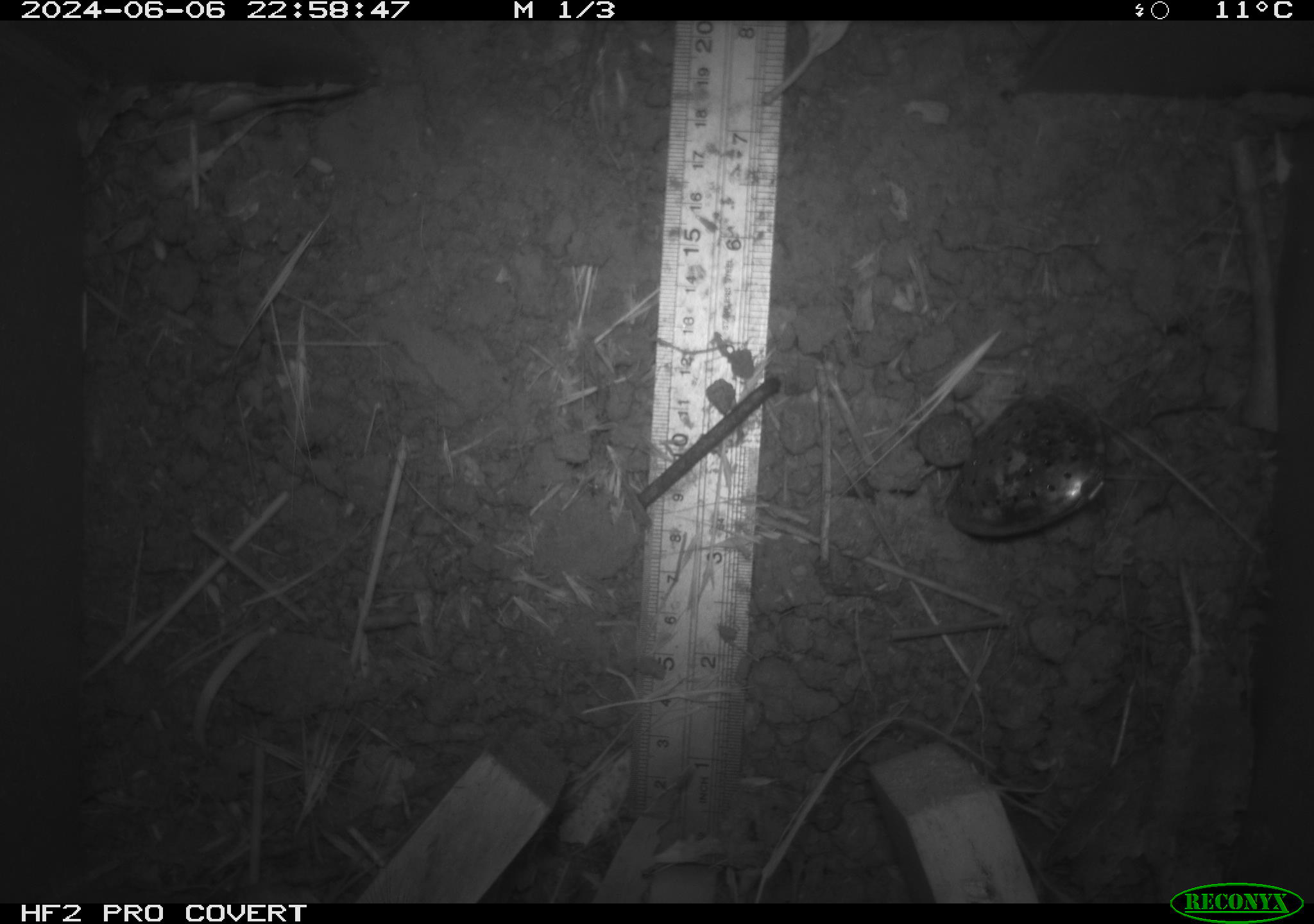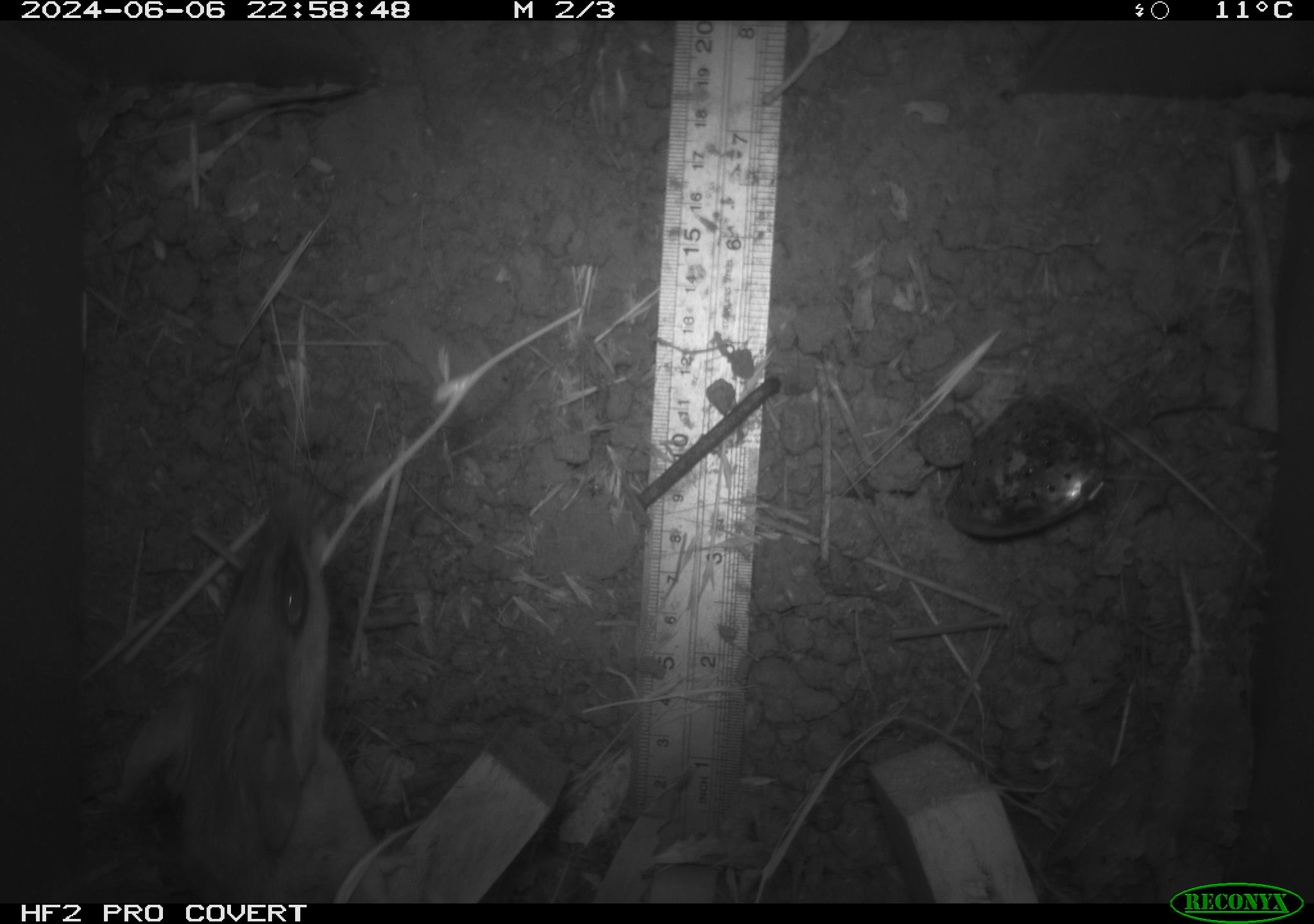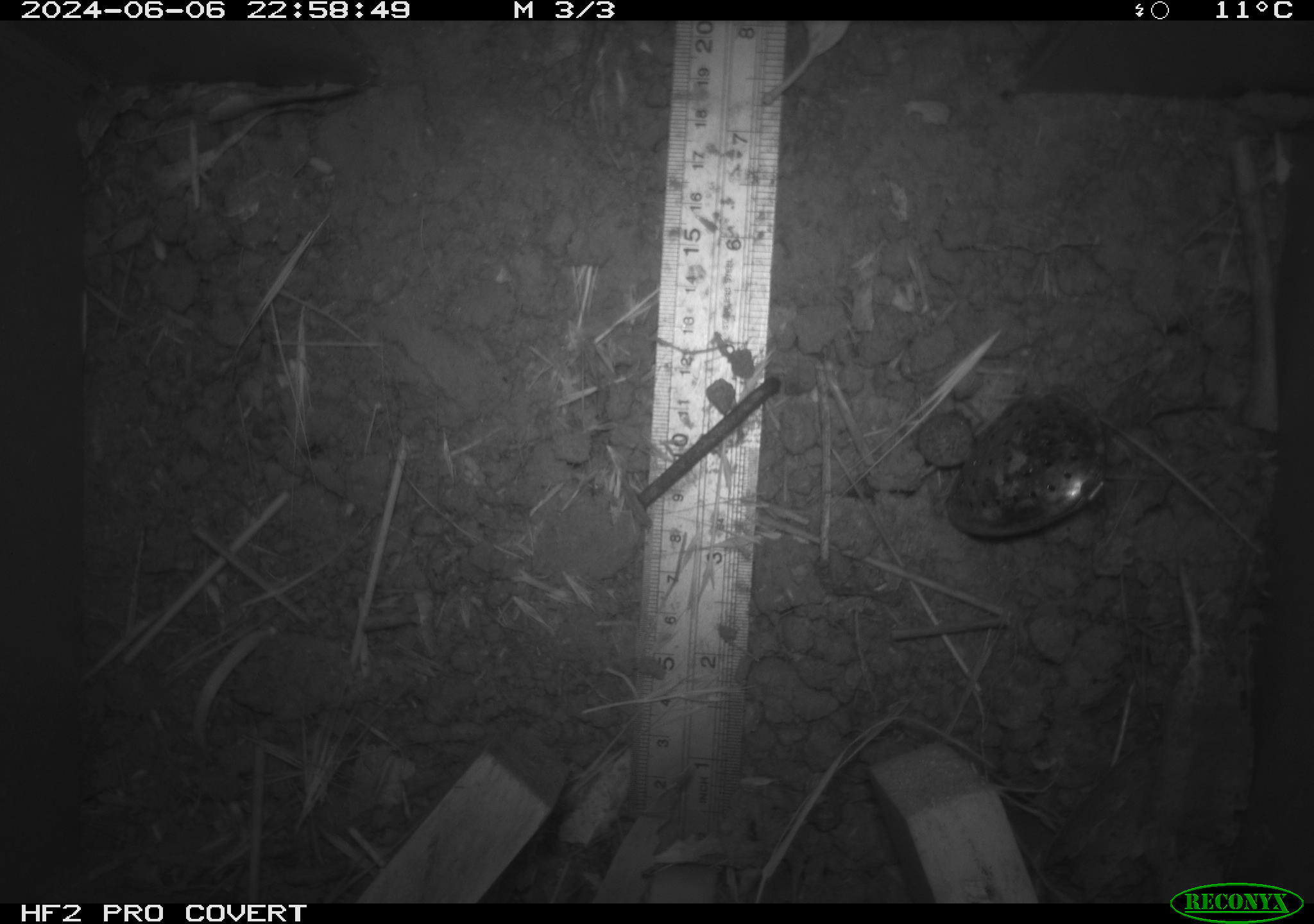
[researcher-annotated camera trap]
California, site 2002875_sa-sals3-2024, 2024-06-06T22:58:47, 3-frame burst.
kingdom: Animalia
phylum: Chordata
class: Mammalia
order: Rodentia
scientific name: Rodentia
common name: rodent